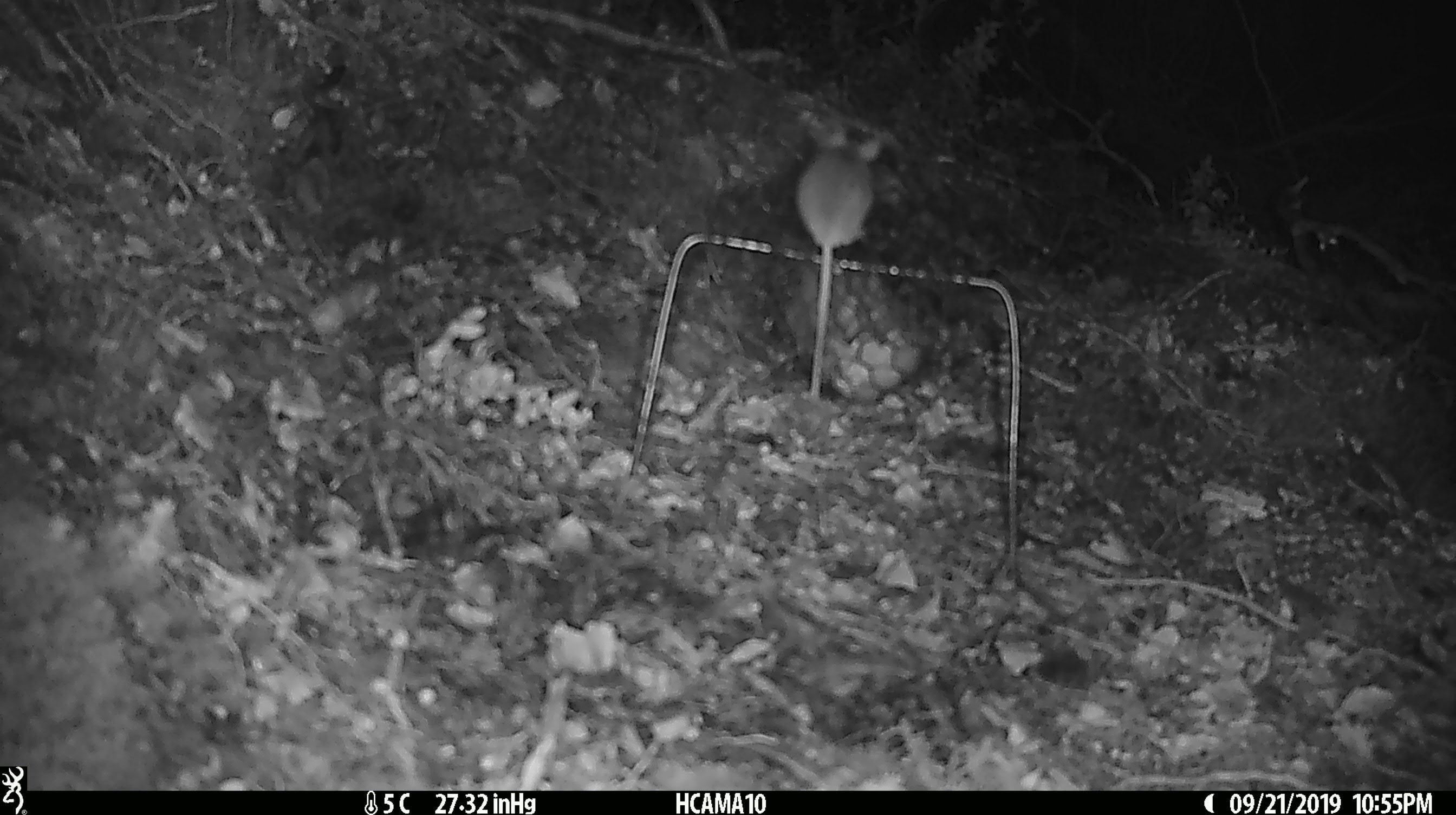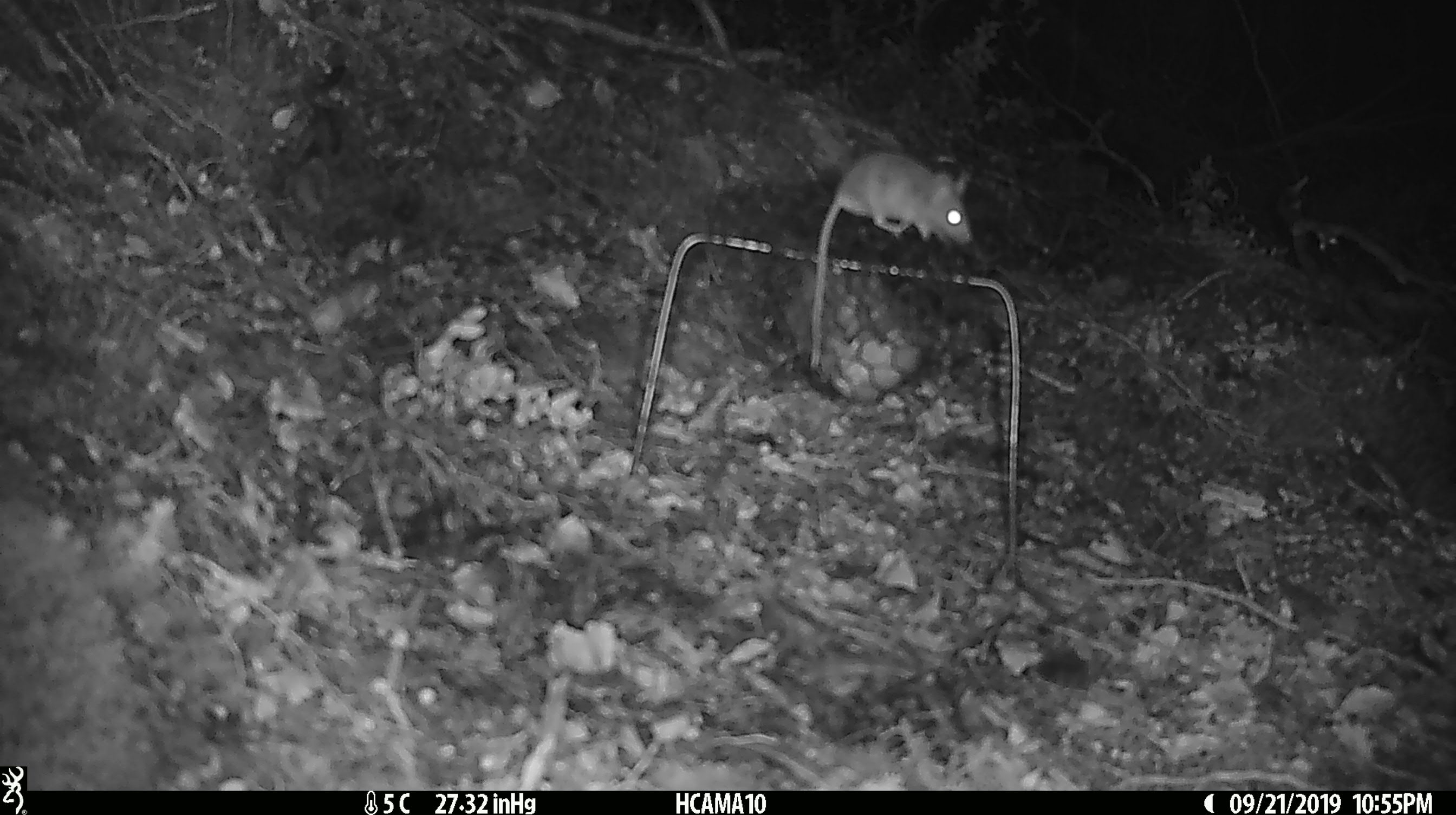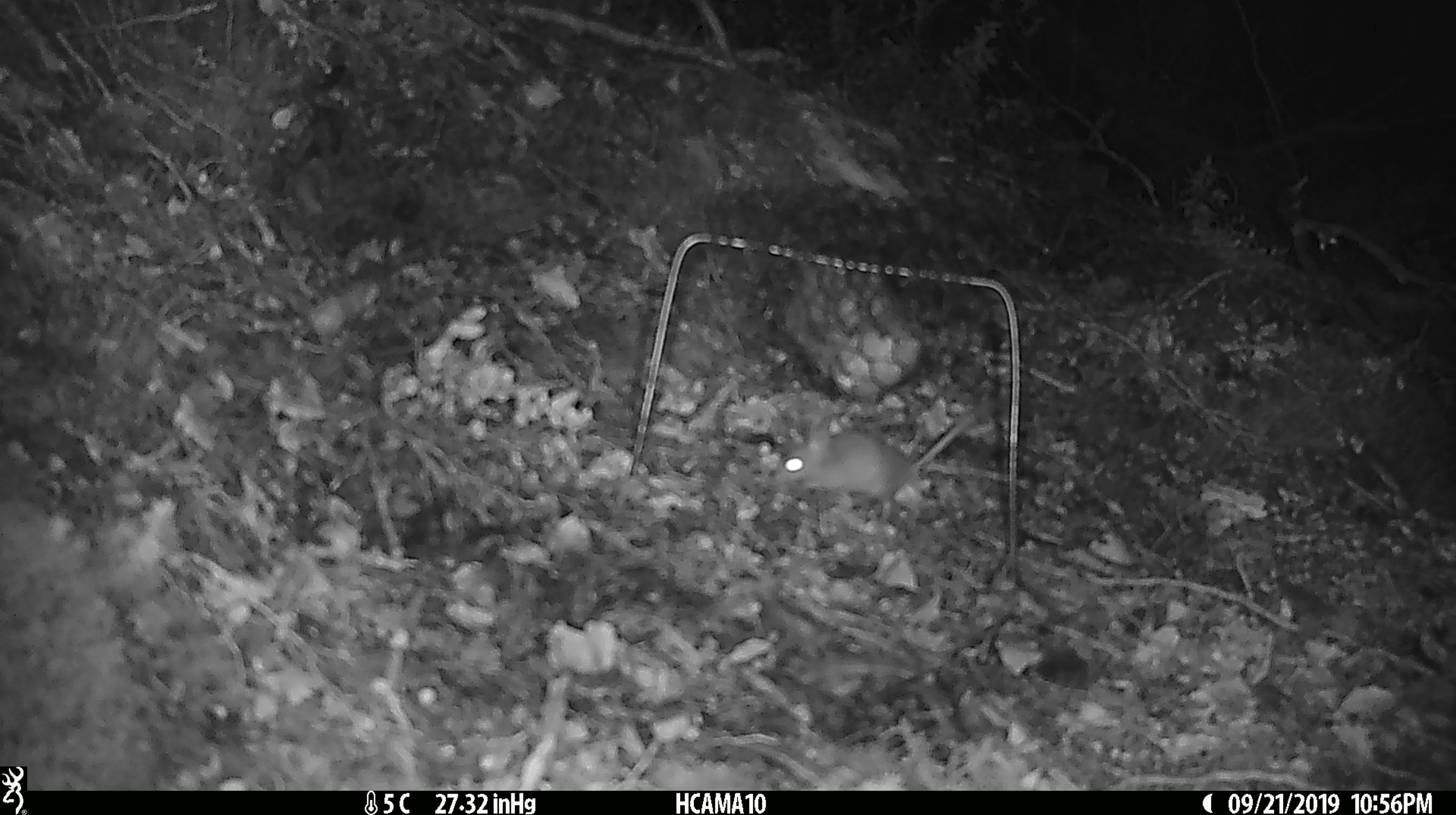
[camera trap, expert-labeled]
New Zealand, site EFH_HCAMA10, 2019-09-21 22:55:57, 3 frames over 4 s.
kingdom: Animalia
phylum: Chordata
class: Mammalia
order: Rodentia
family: Muridae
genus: Mus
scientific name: Mus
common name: mouse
Mouse (Mus).